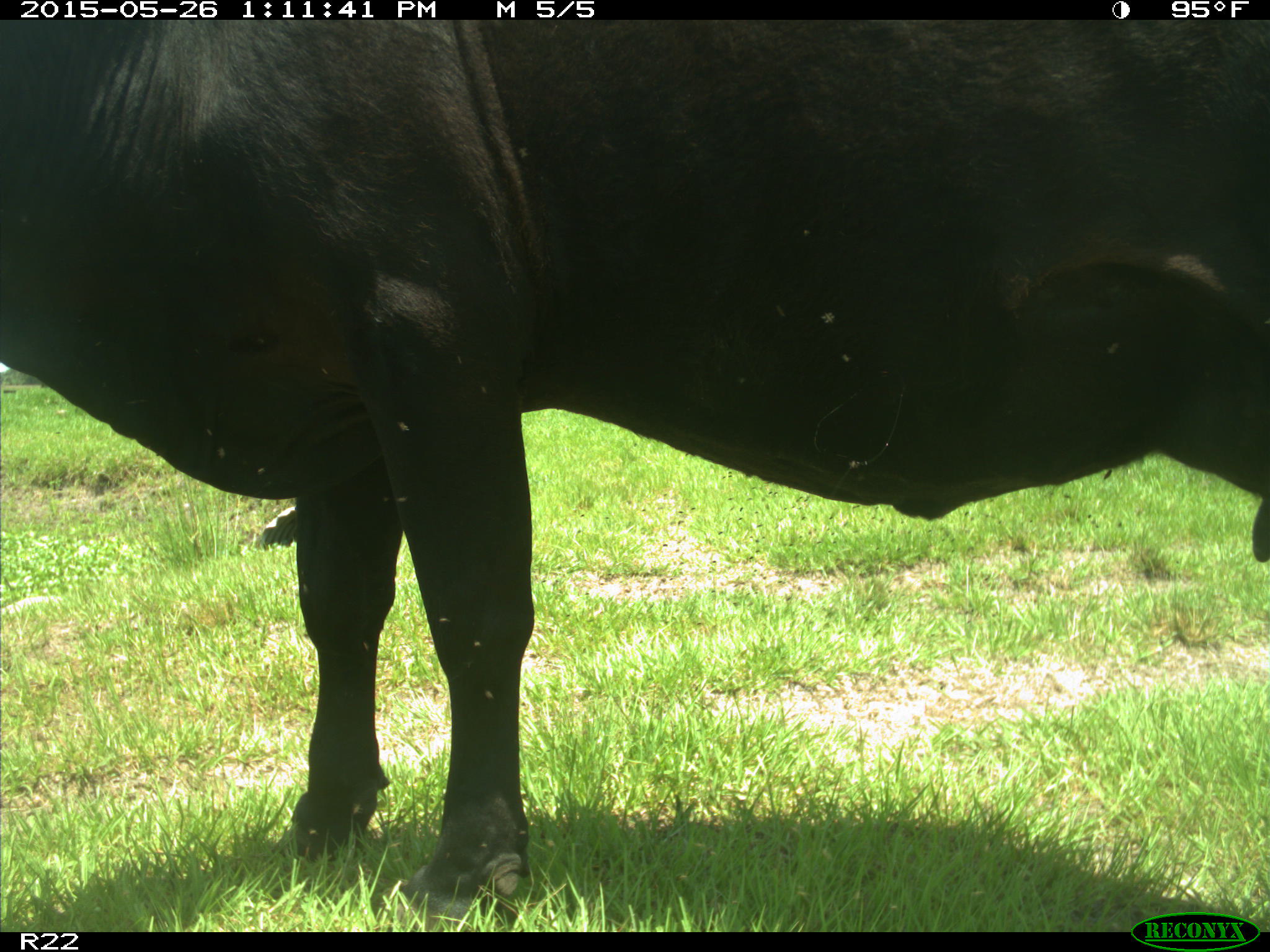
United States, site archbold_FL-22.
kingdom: Animalia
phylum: Chordata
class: Mammalia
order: Artiodactyla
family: Bovidae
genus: Bos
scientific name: Bos taurus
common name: domestic cow